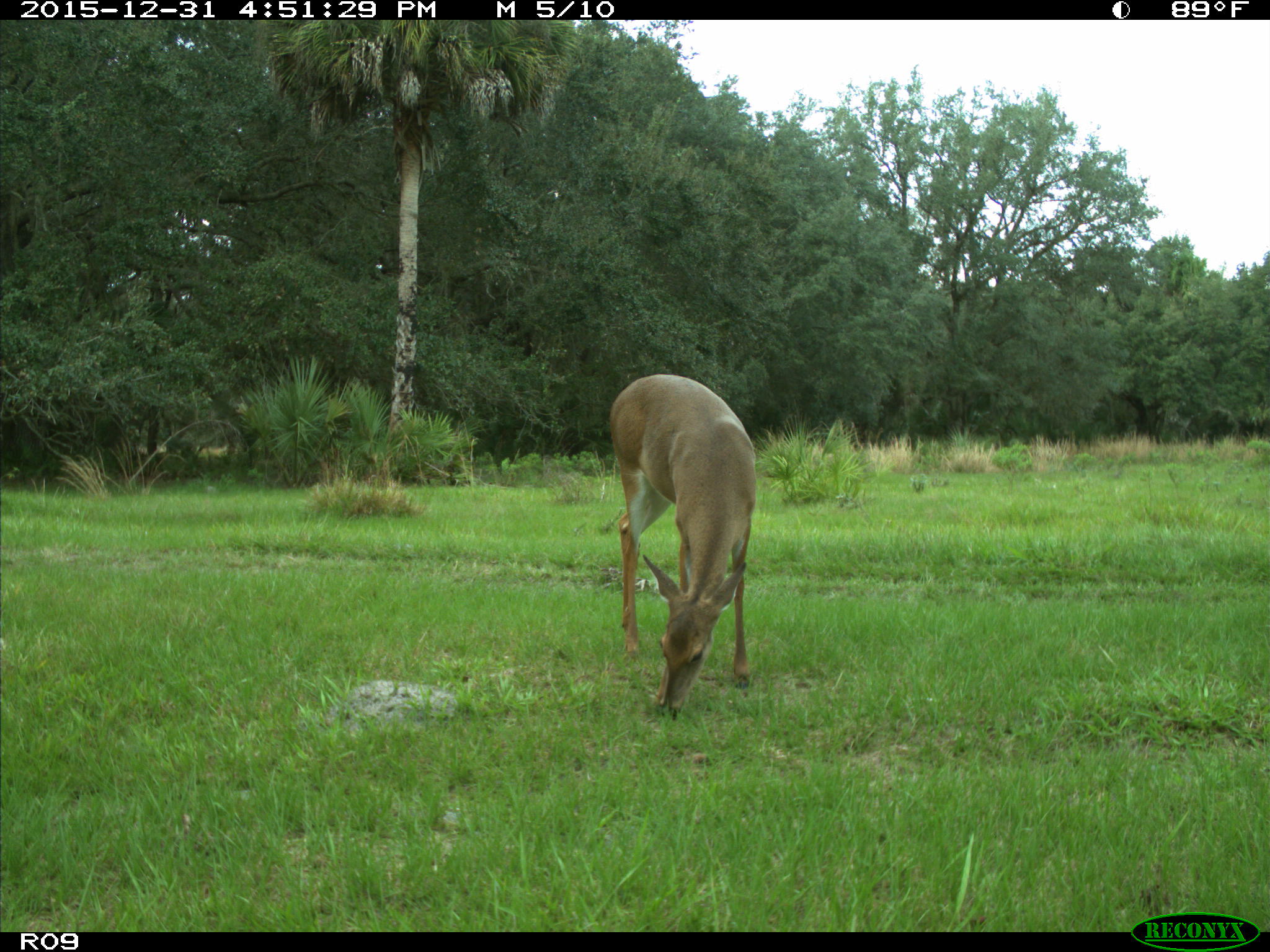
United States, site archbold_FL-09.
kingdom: Animalia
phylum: Chordata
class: Mammalia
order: Artiodactyla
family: Cervidae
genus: Odocoileus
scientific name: Odocoileus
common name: deer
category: unidentified deer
Unidentified deer (deer) (Odocoileus).